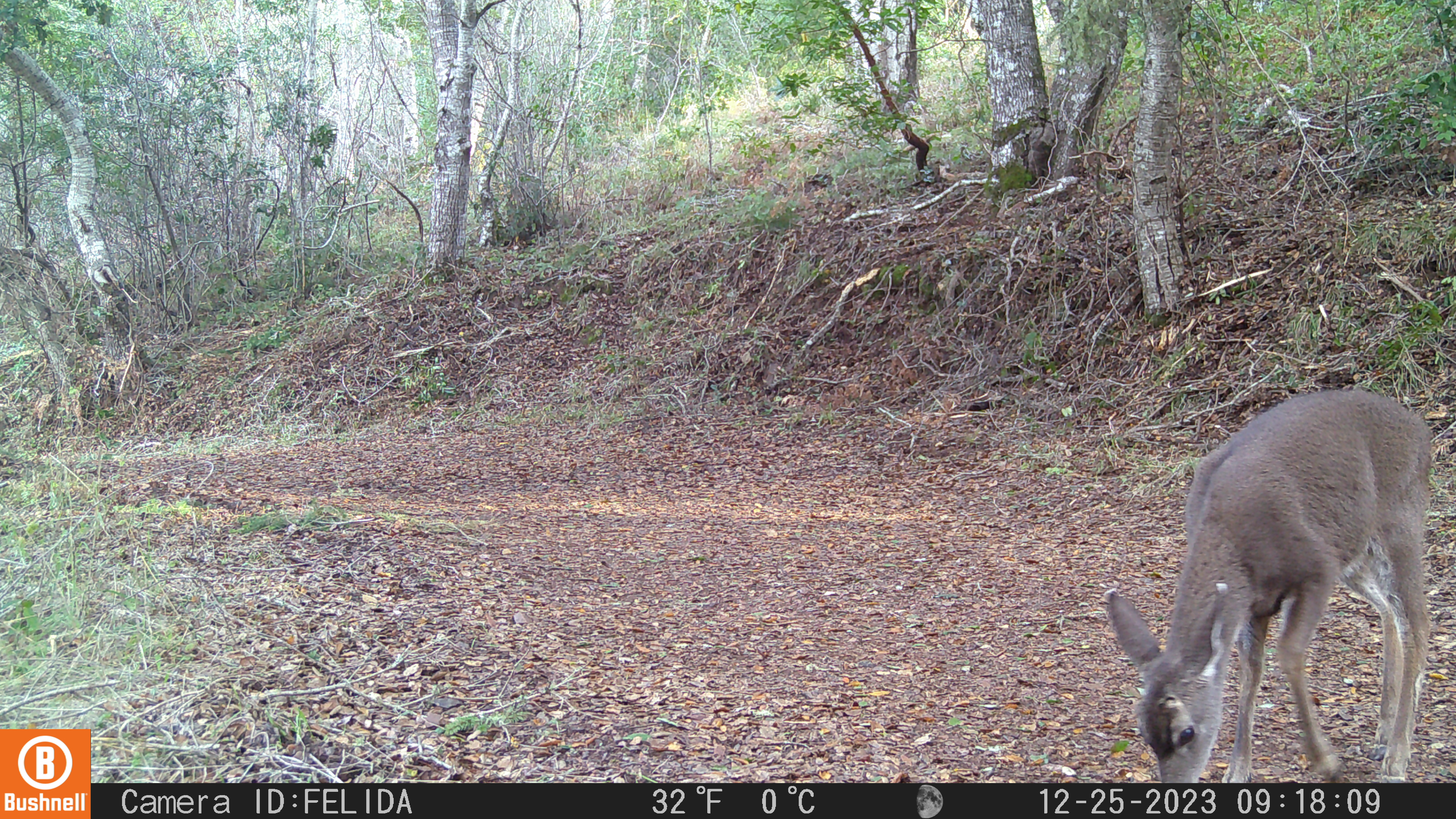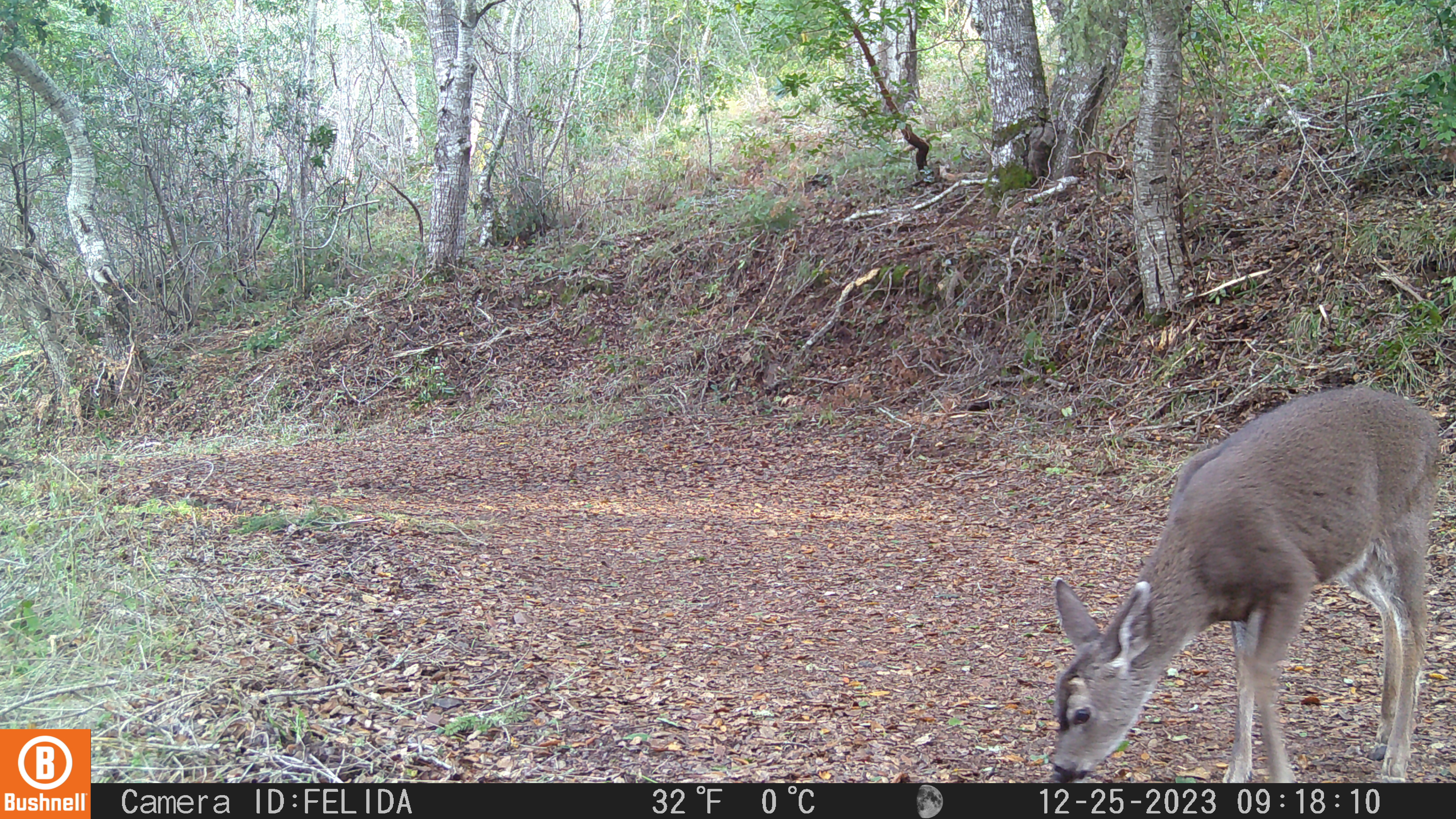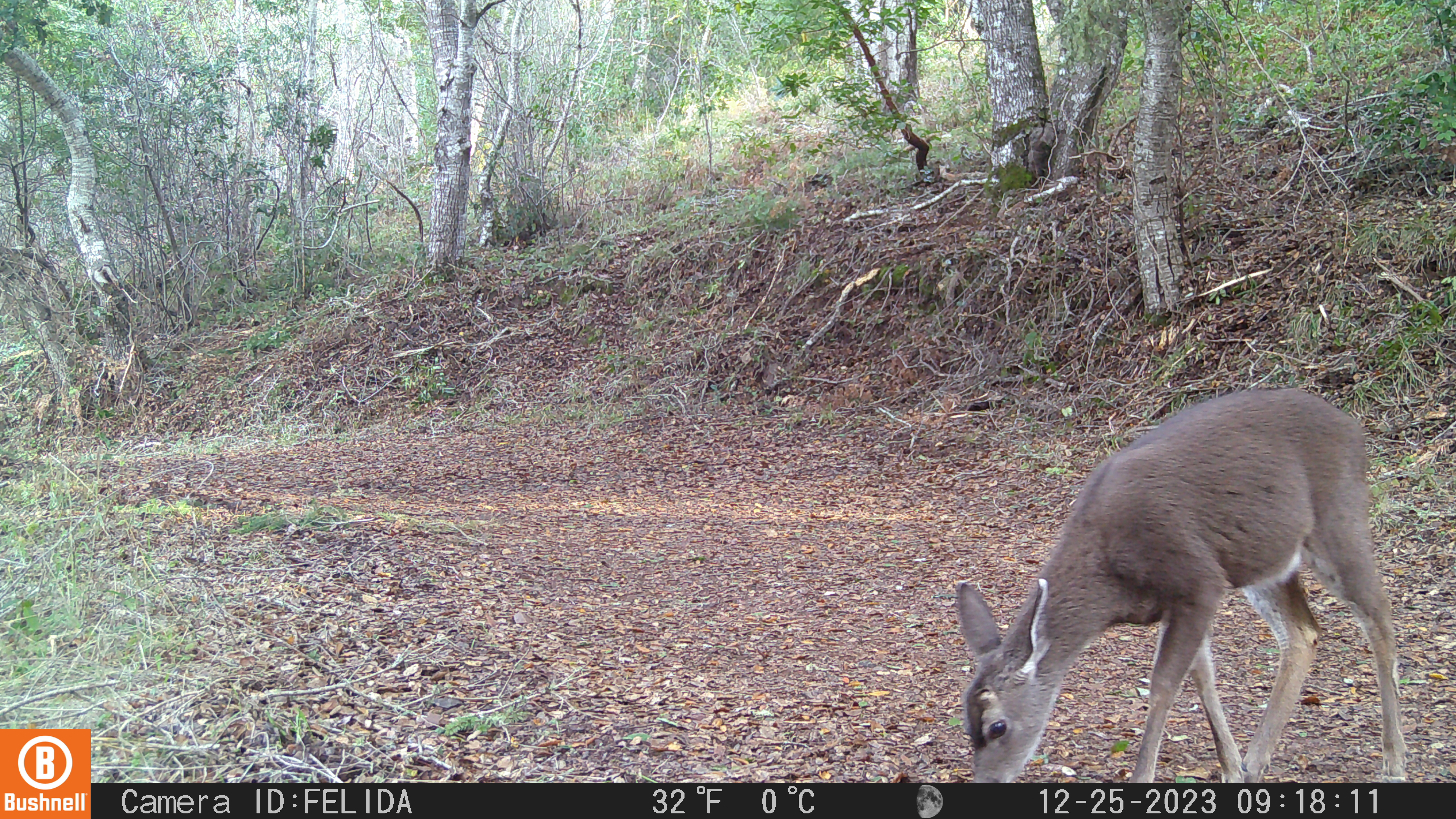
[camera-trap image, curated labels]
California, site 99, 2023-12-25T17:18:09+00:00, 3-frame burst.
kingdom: Animalia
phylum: Chordata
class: Mammalia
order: Artiodactyla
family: Cervidae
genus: Odocoileus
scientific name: Odocoileus hemionus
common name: mule deer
Mule deer (Odocoileus hemionus).